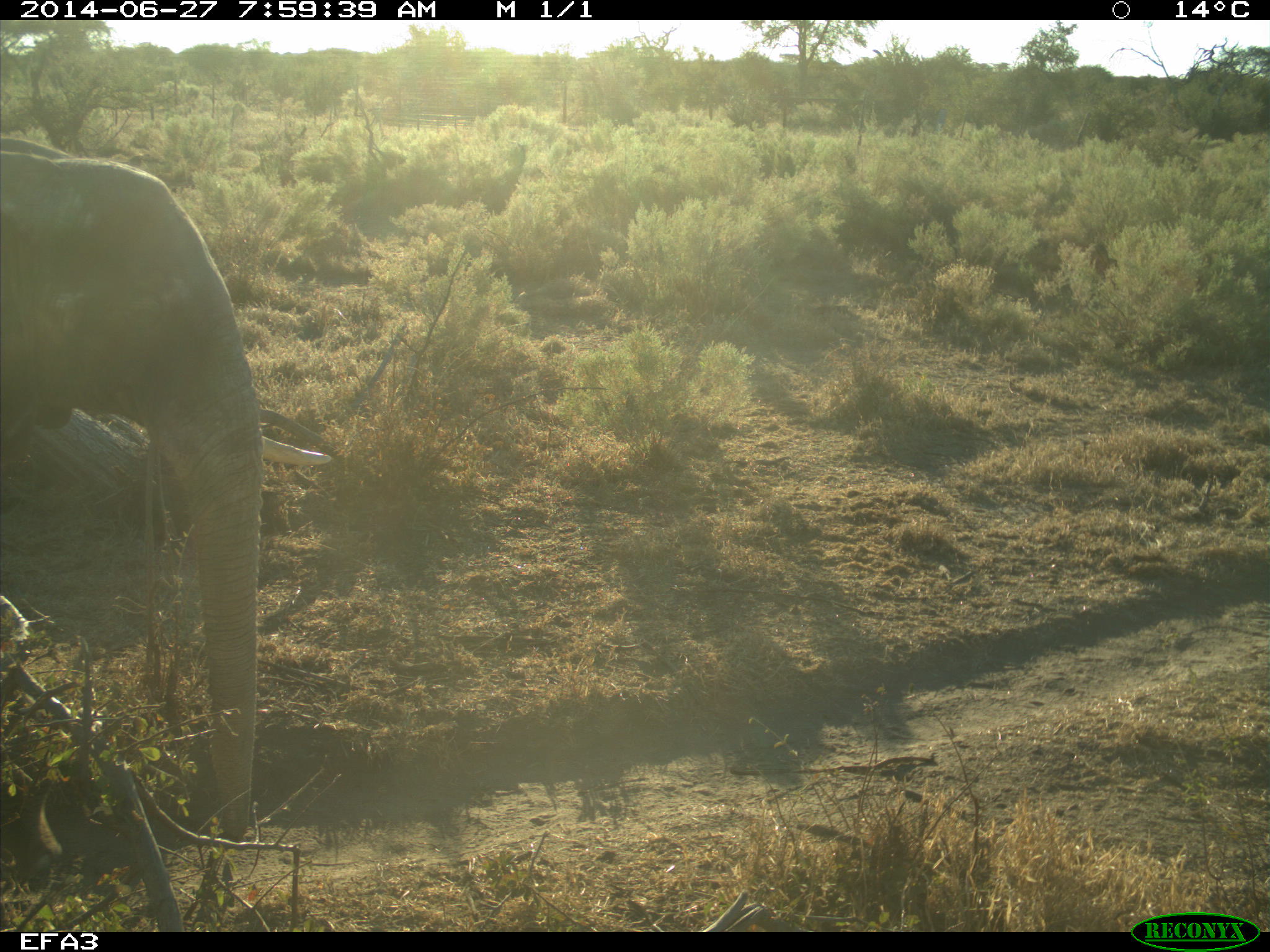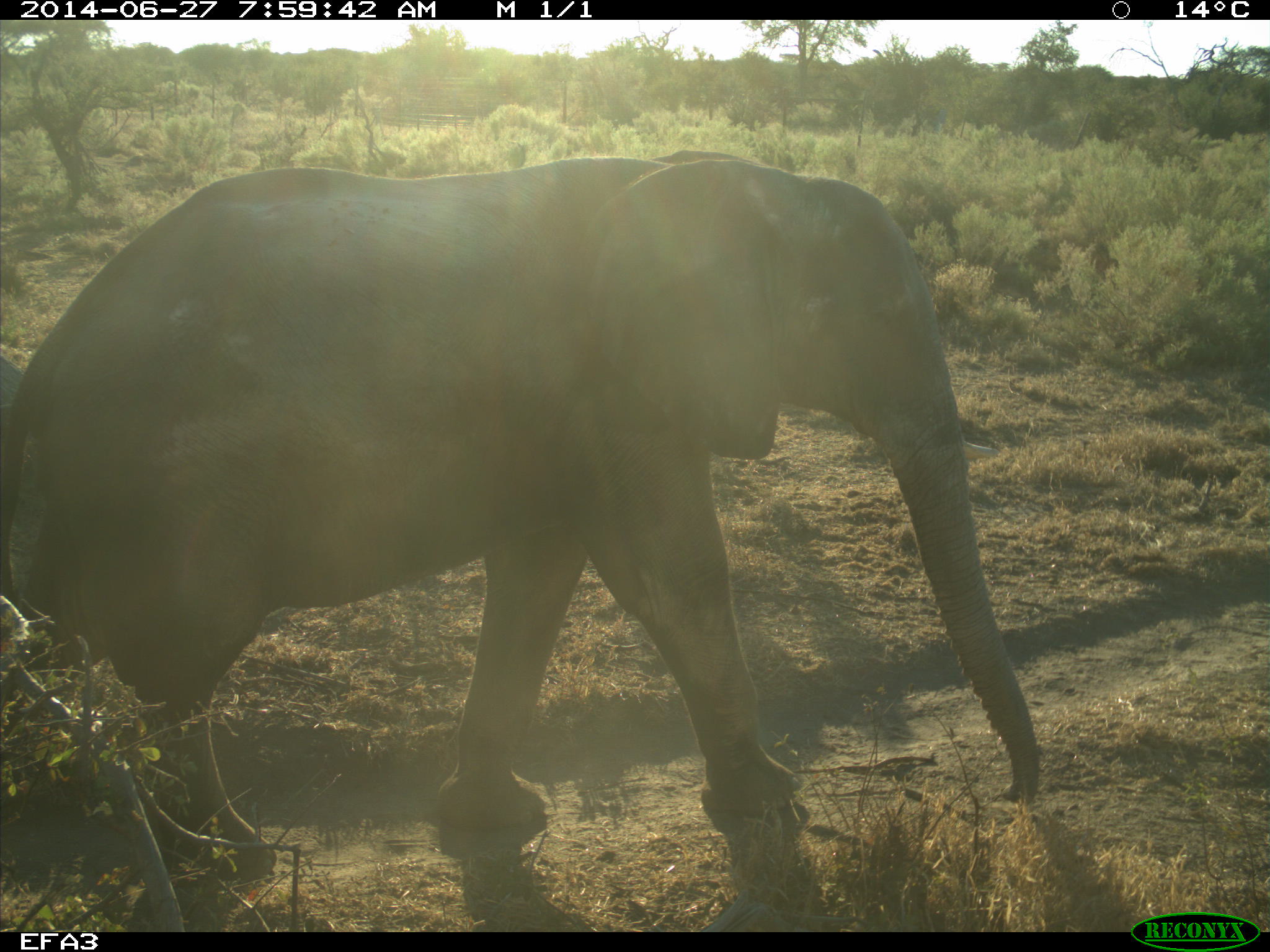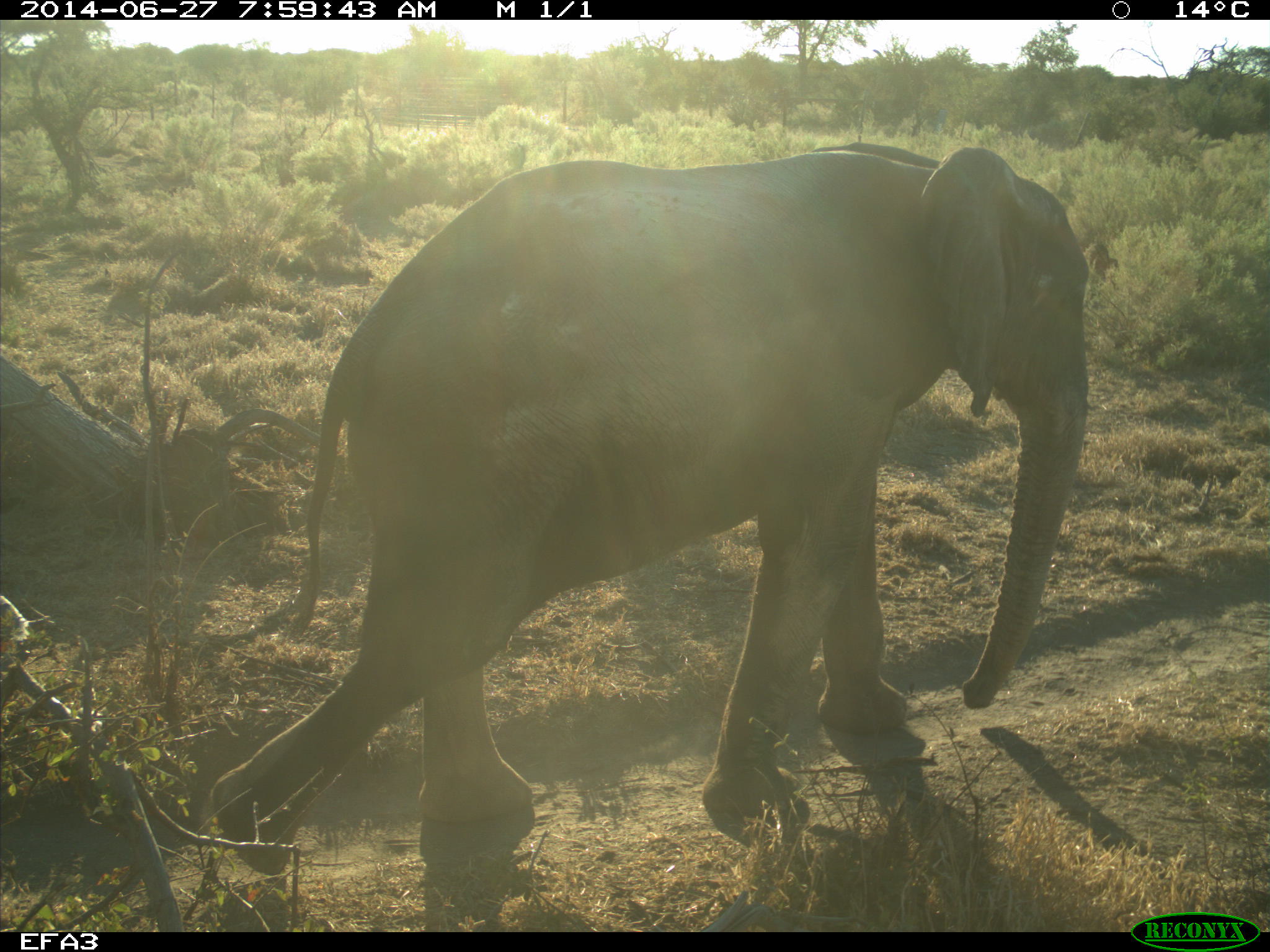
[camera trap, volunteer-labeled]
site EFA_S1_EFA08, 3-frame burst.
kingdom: Animalia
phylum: Chordata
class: Mammalia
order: Proboscidea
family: Elephantidae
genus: Loxodonta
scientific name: Loxodonta africana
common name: african bush elephant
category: elephant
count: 1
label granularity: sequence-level